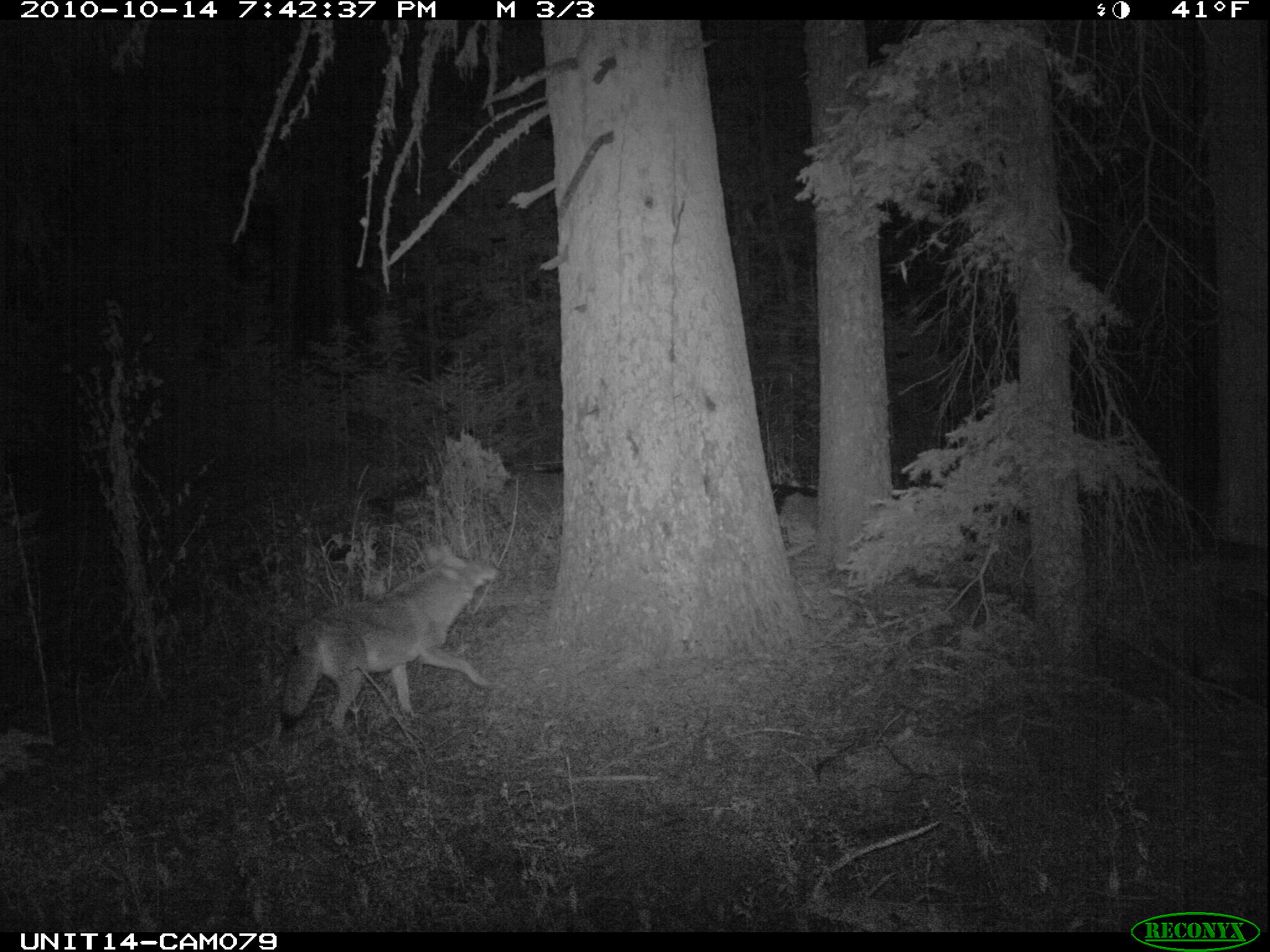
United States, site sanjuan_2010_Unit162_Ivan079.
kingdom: Animalia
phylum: Chordata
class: Mammalia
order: Carnivora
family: Canidae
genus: Canis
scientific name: Canis latrans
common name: coyote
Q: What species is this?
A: Canis latrans (coyote).